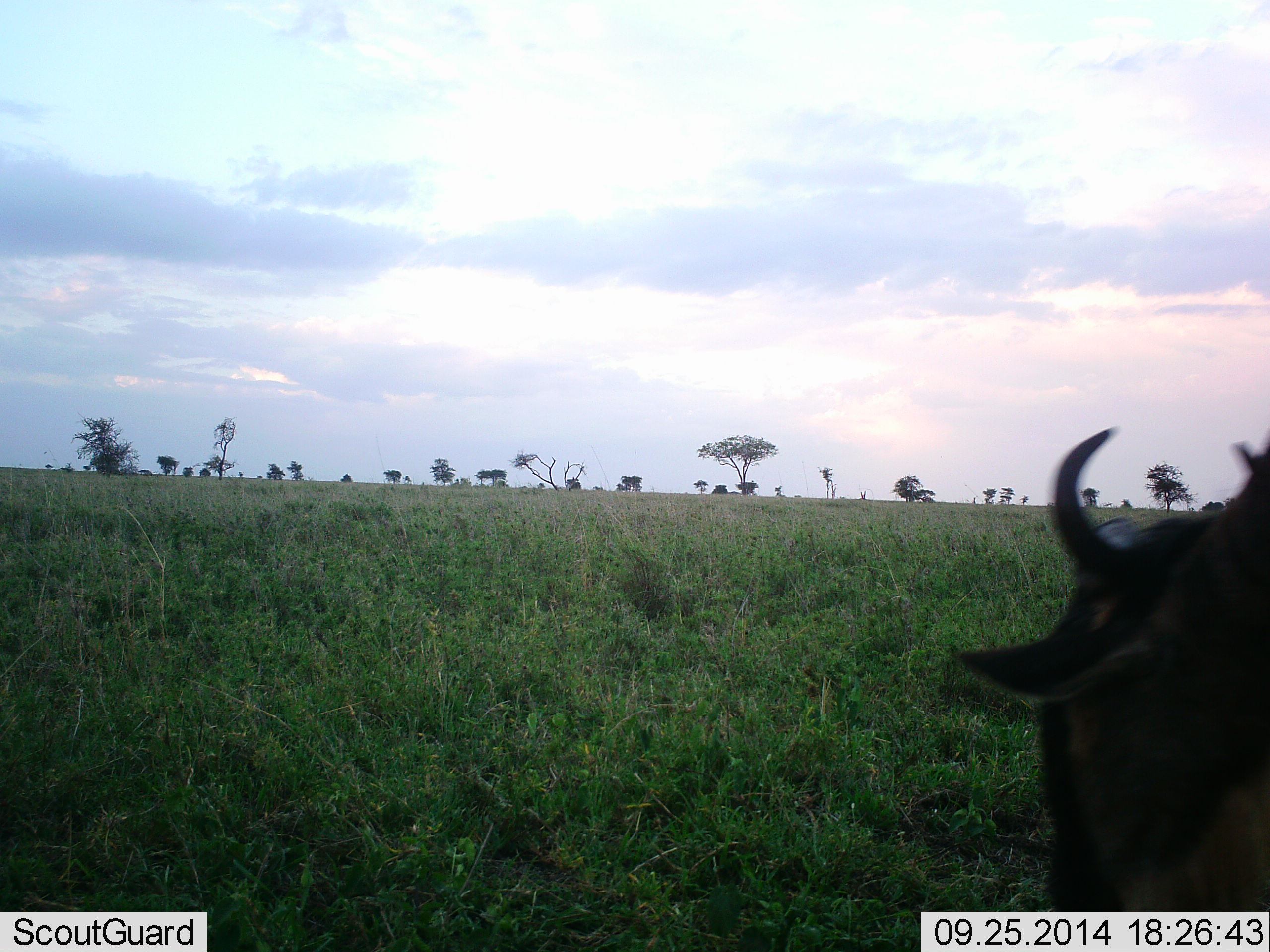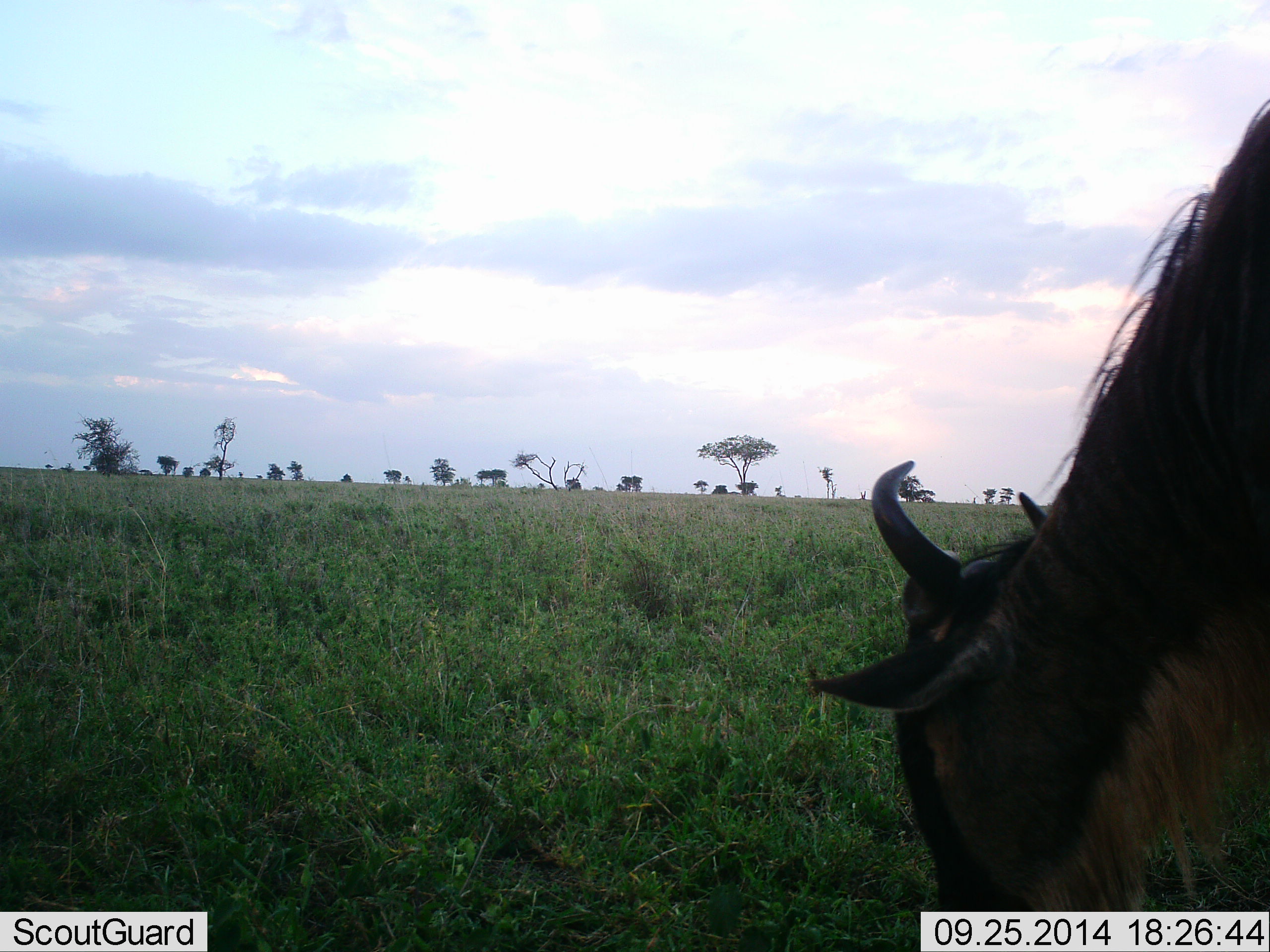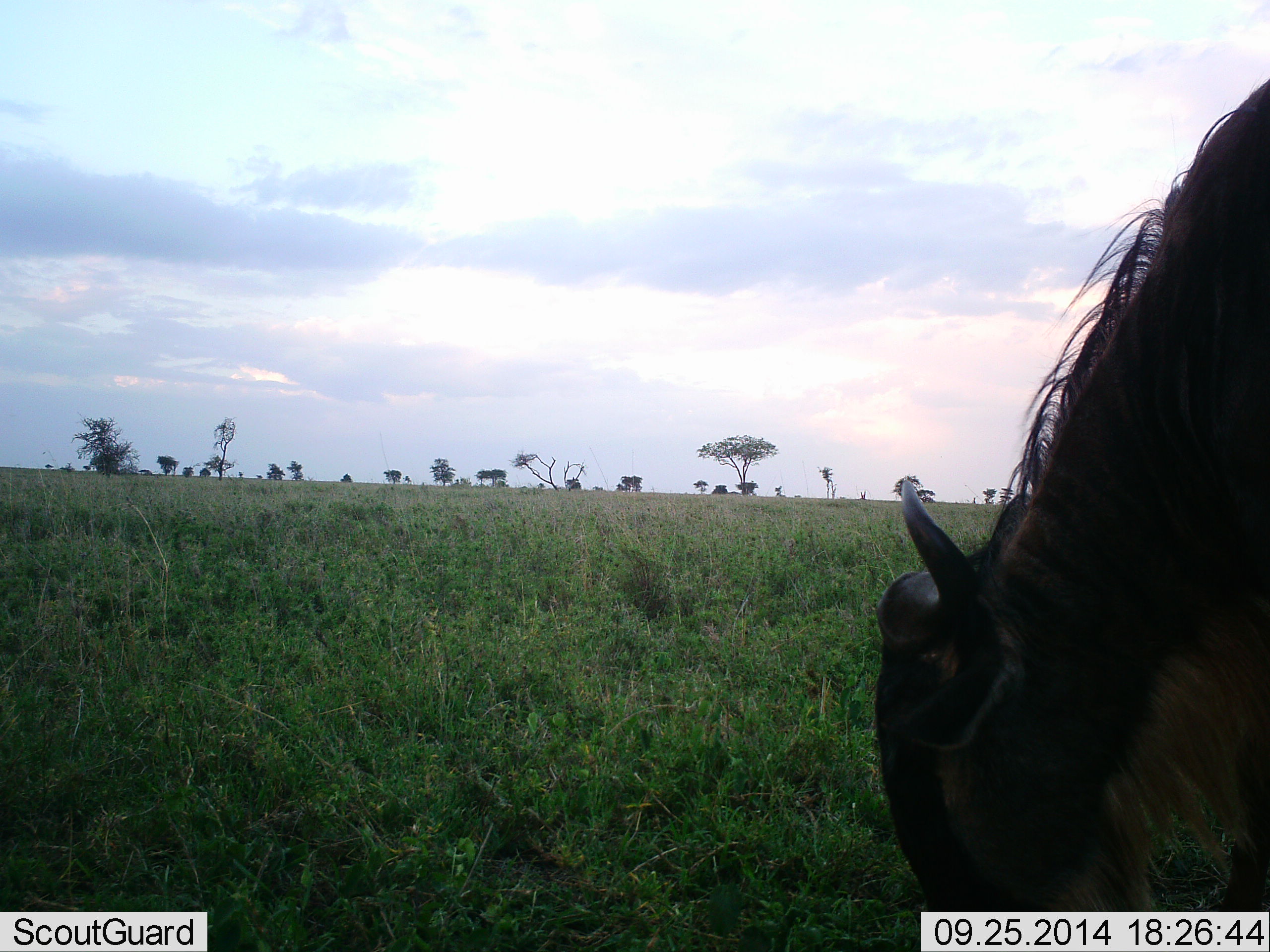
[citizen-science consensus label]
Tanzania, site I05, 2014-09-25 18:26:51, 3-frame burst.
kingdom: Animalia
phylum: Chordata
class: Mammalia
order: Artiodactyla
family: Bovidae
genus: Connochaetes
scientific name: Connochaetes taurinus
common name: blue wildebeest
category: wildebeest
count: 1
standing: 30%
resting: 0%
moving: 0%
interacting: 0%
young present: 0%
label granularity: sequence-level